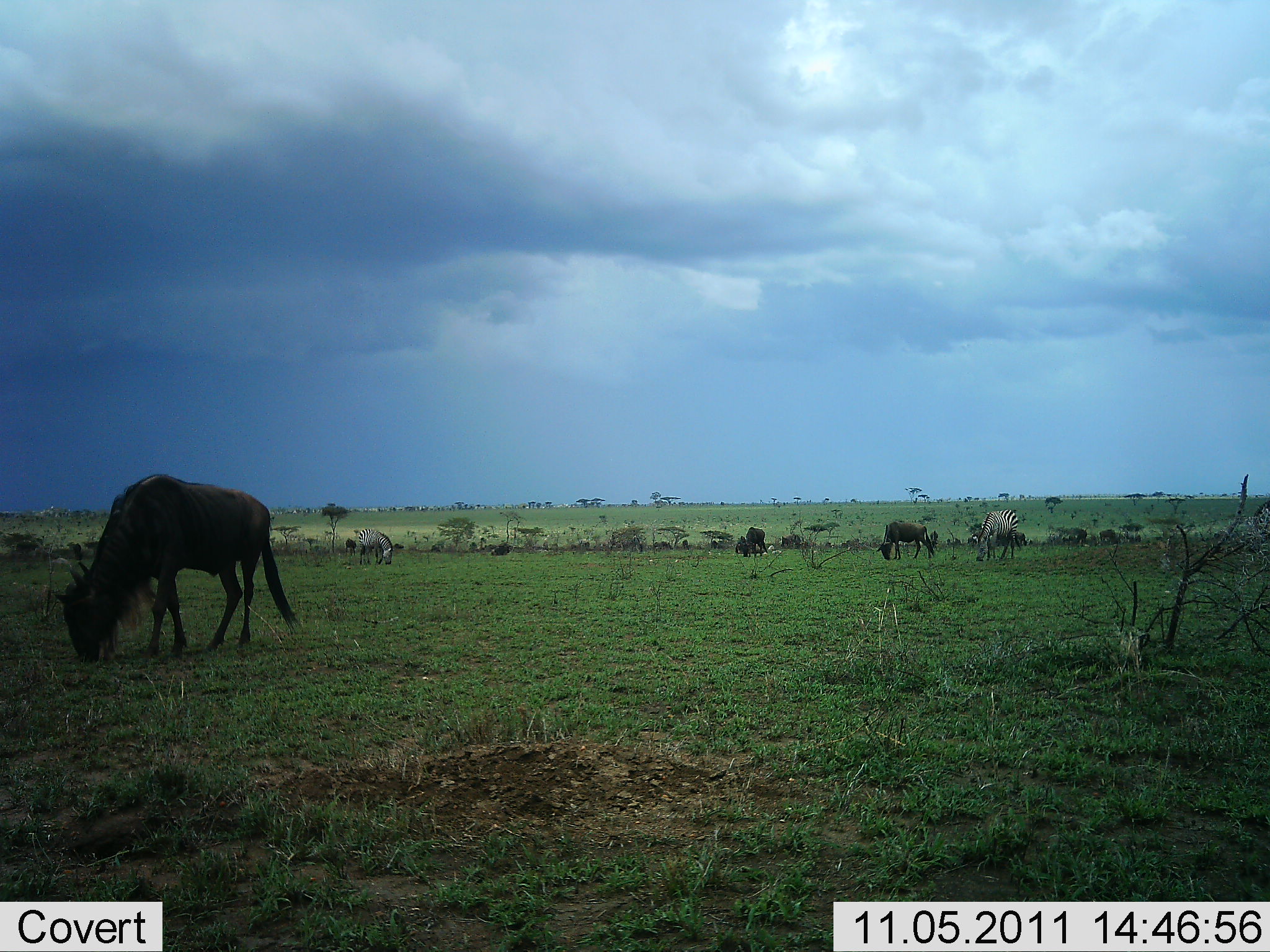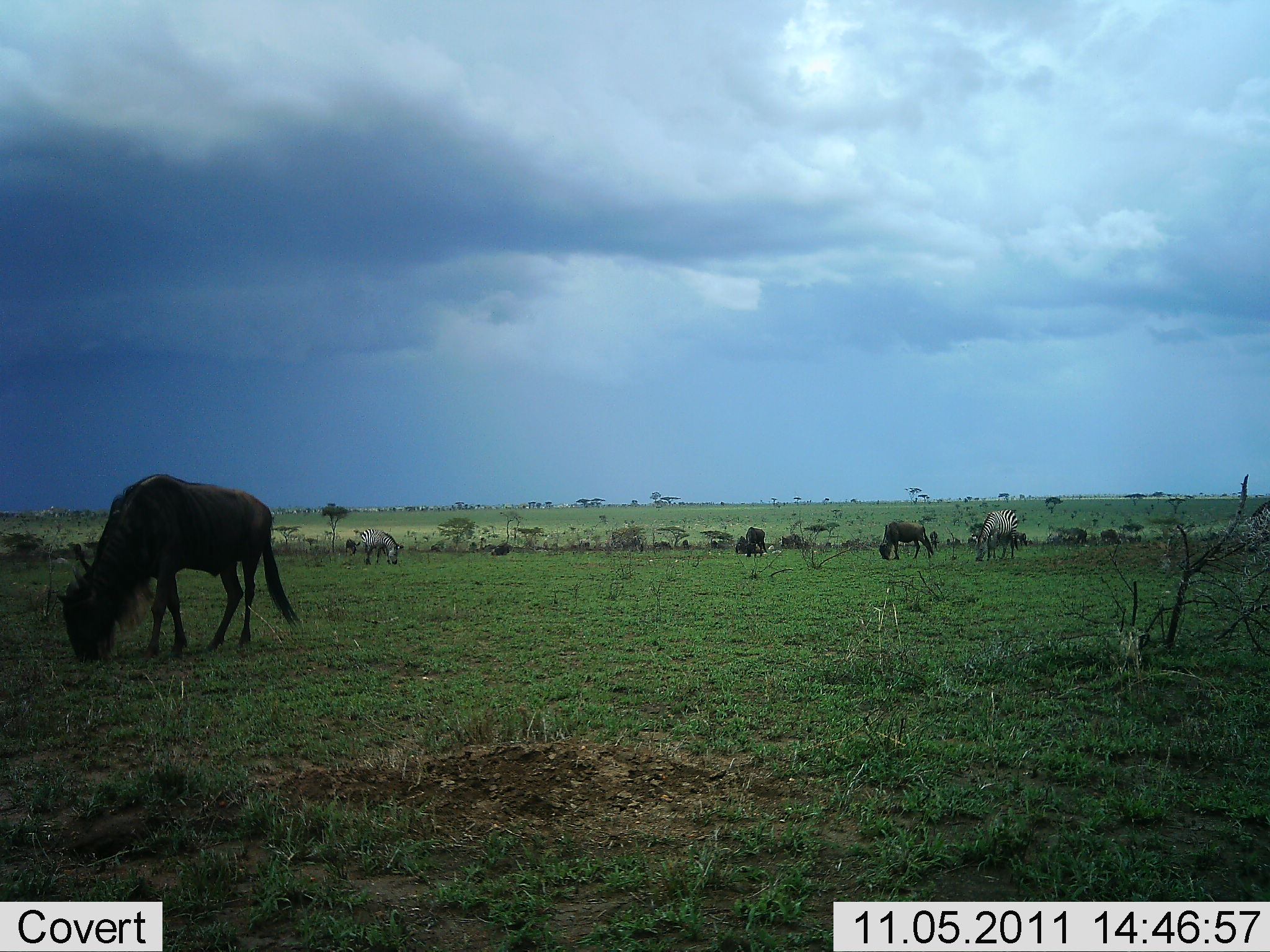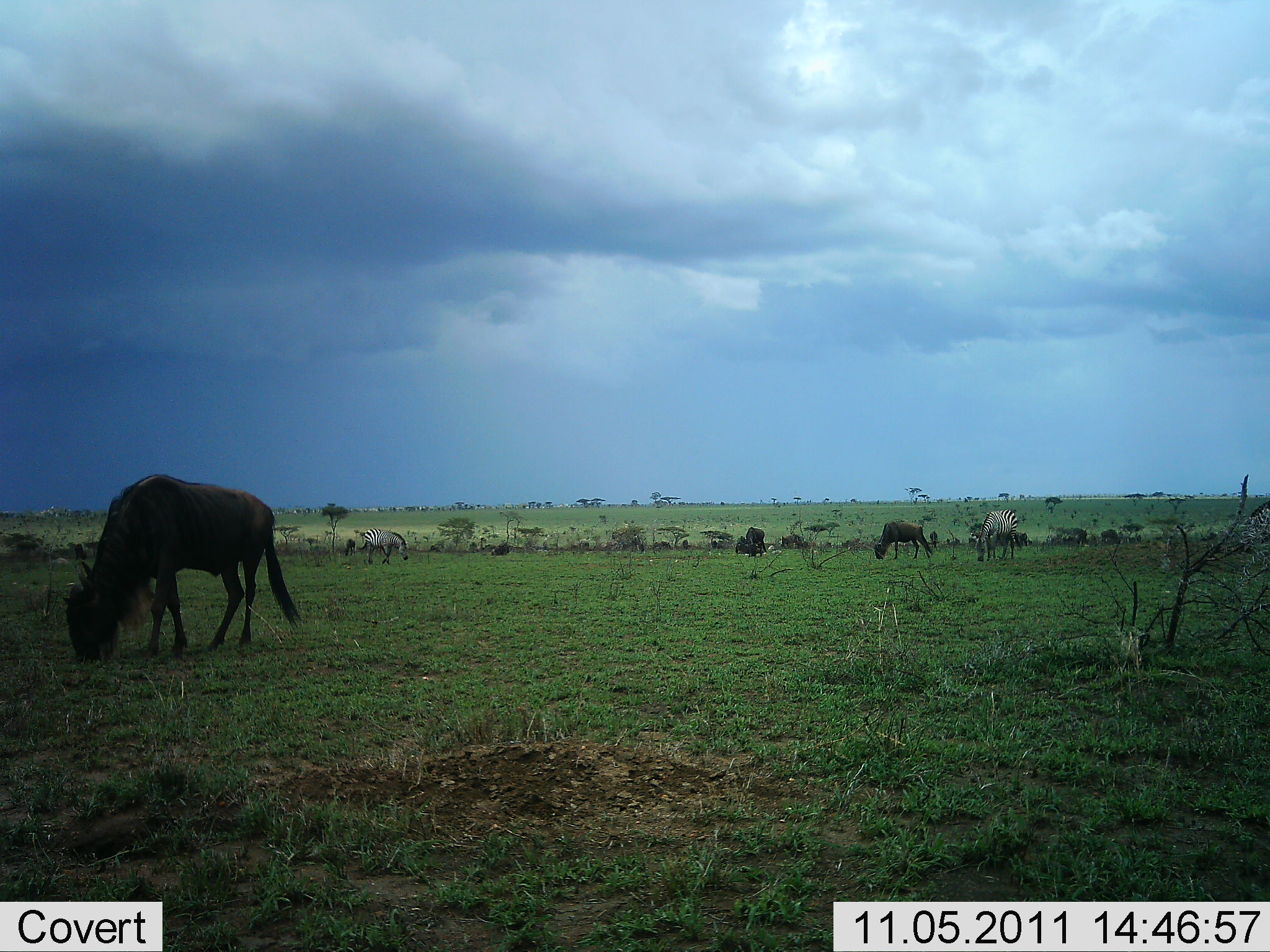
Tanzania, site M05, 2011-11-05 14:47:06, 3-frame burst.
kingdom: Animalia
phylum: Chordata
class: Mammalia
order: Artiodactyla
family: Bovidae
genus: Connochaetes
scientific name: Connochaetes taurinus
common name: blue wildebeest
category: wildebeest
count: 6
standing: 27%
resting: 0%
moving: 5%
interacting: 0%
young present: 0%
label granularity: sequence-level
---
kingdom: Animalia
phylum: Chordata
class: Mammalia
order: Perissodactyla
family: Equidae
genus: Equus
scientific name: Equus quagga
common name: plains zebra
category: zebra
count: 2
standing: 21%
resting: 0%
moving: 7%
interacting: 0%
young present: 0%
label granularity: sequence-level